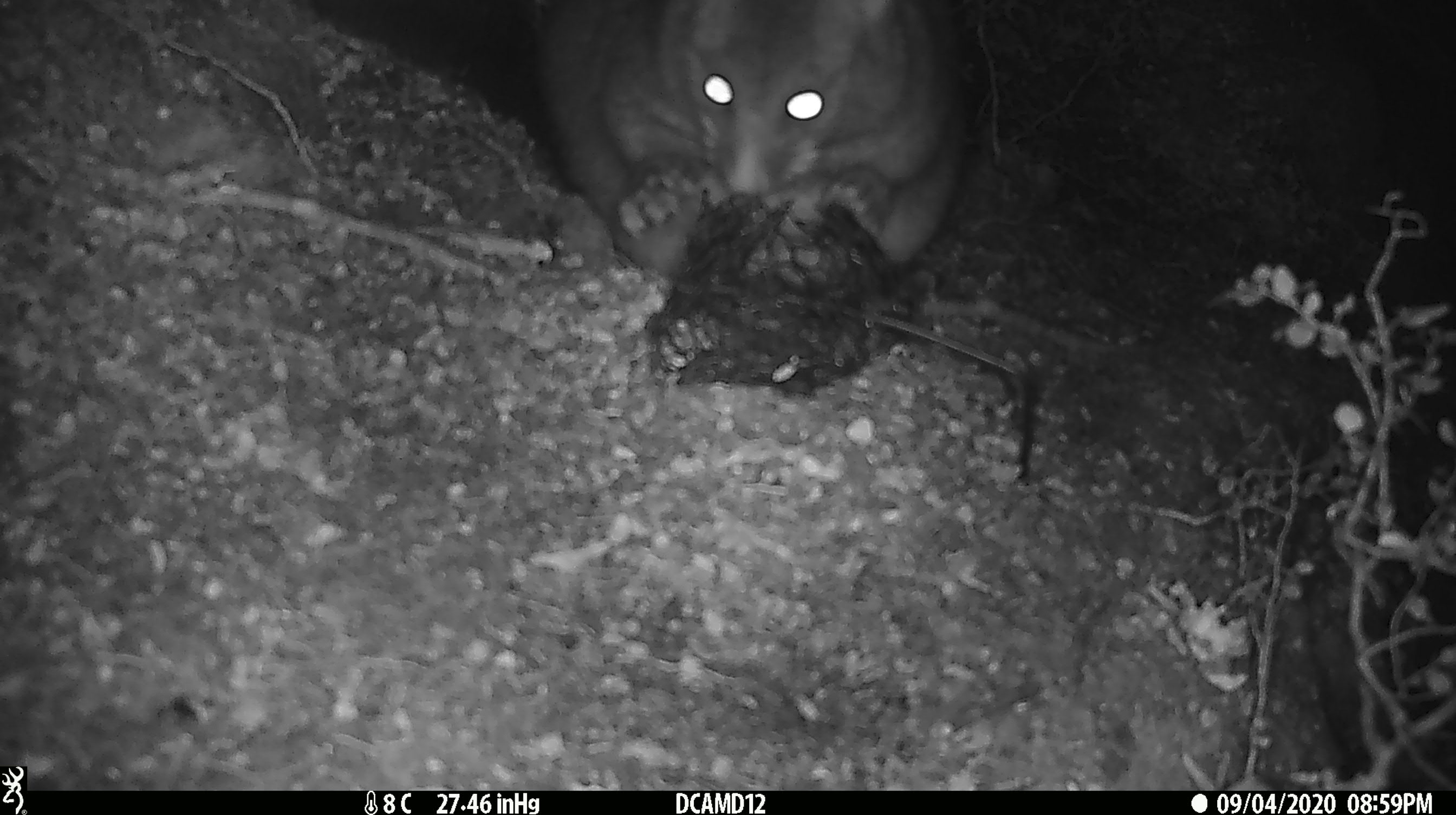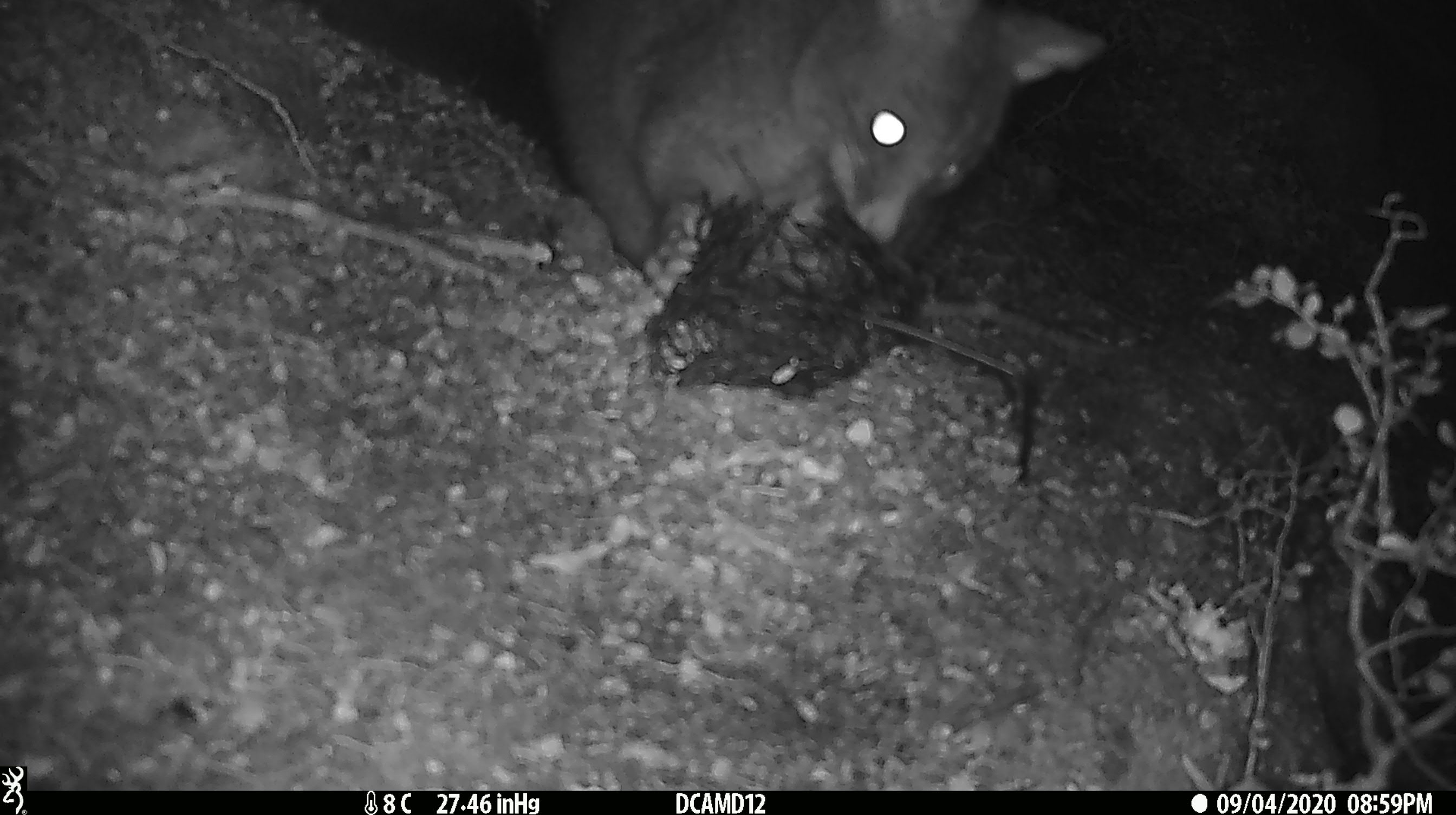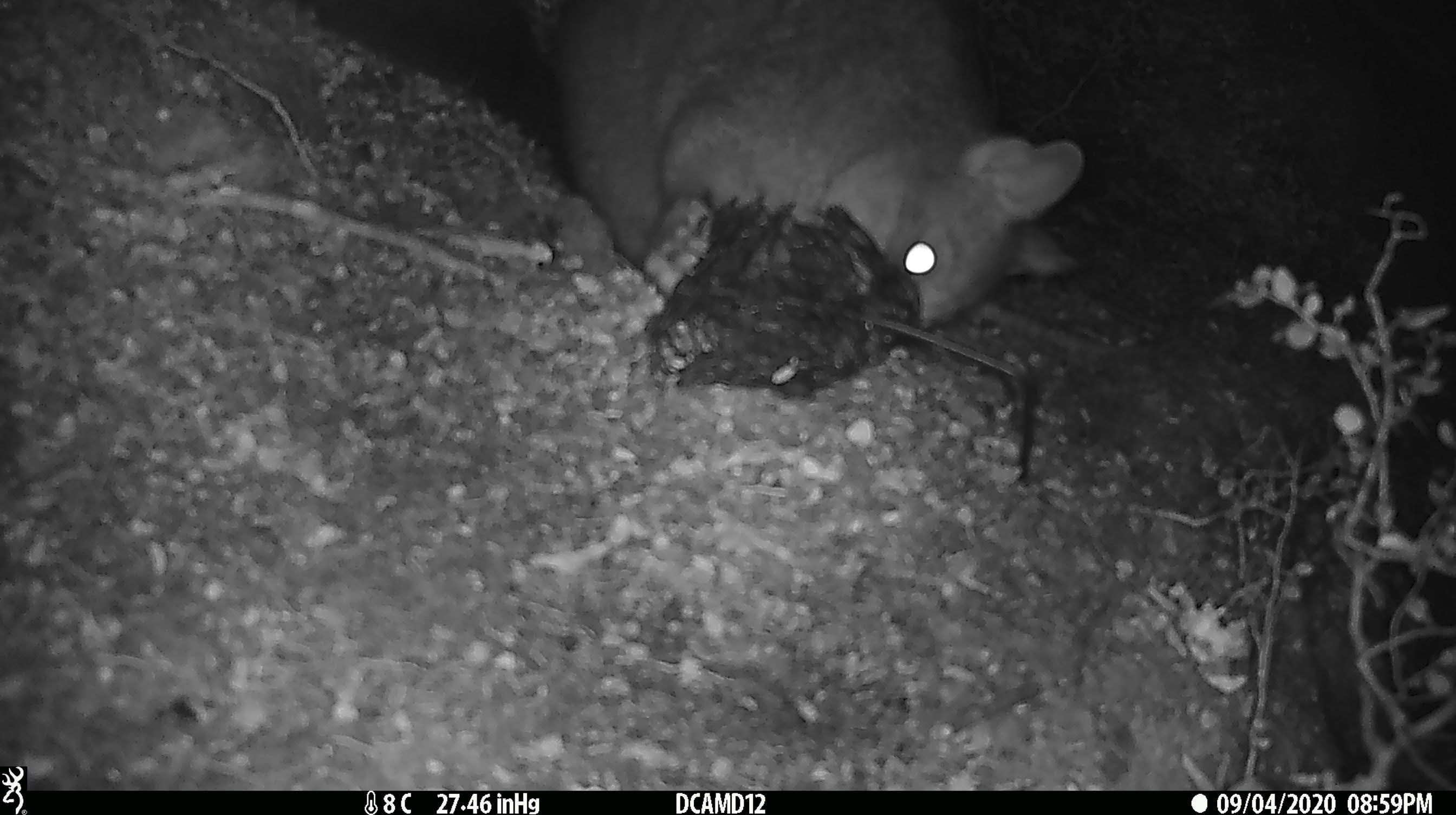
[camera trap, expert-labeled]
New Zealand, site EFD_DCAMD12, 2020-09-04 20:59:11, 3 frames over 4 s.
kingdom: Animalia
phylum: Chordata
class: Mammalia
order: Diprotodontia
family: Phalangeridae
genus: Trichosurus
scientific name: Trichosurus vulpecula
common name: common brushtail possum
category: possum